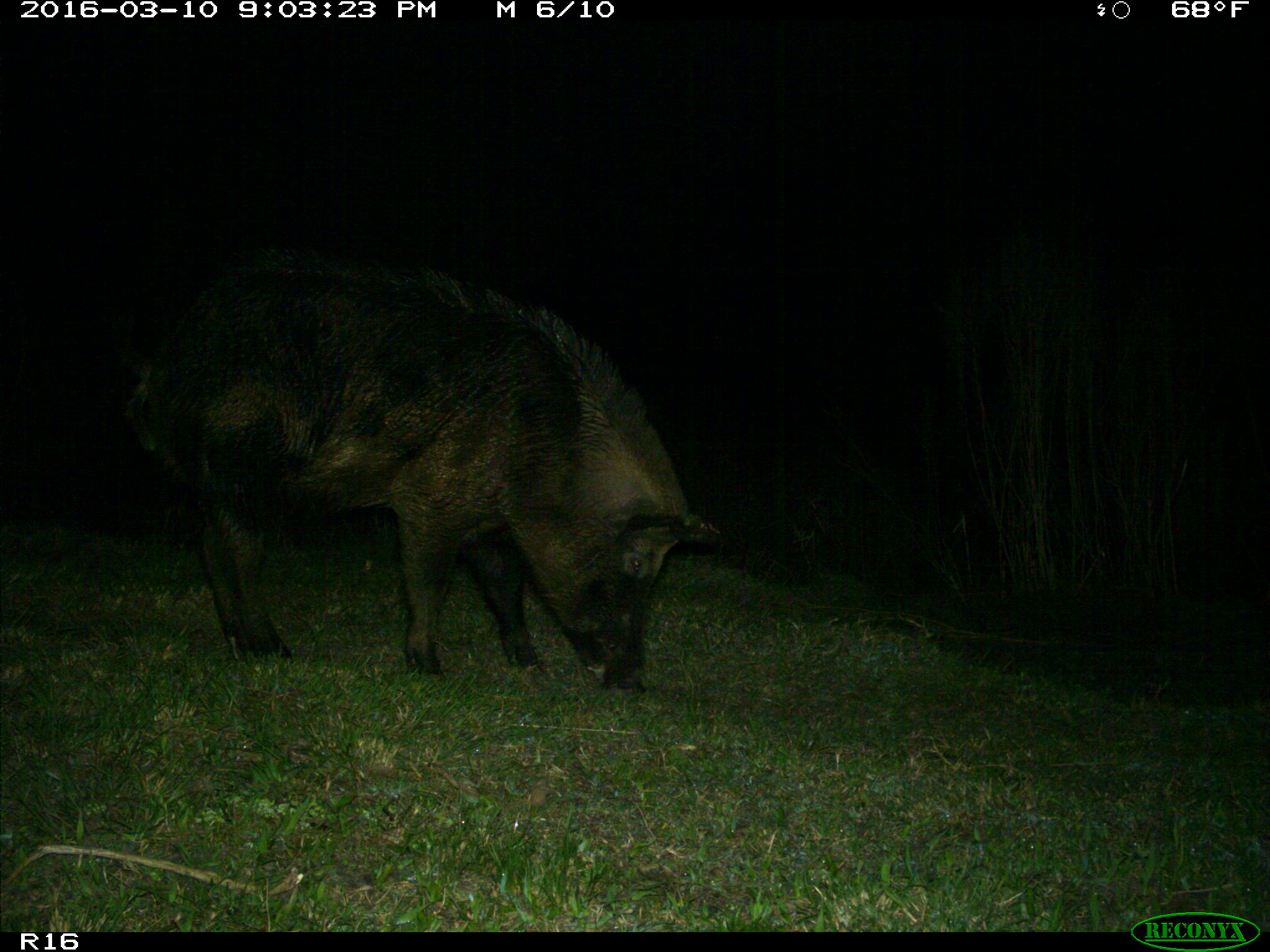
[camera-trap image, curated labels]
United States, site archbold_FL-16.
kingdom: Animalia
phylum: Chordata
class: Mammalia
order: Artiodactyla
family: Suidae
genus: Sus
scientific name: Sus scrofa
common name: wild boar